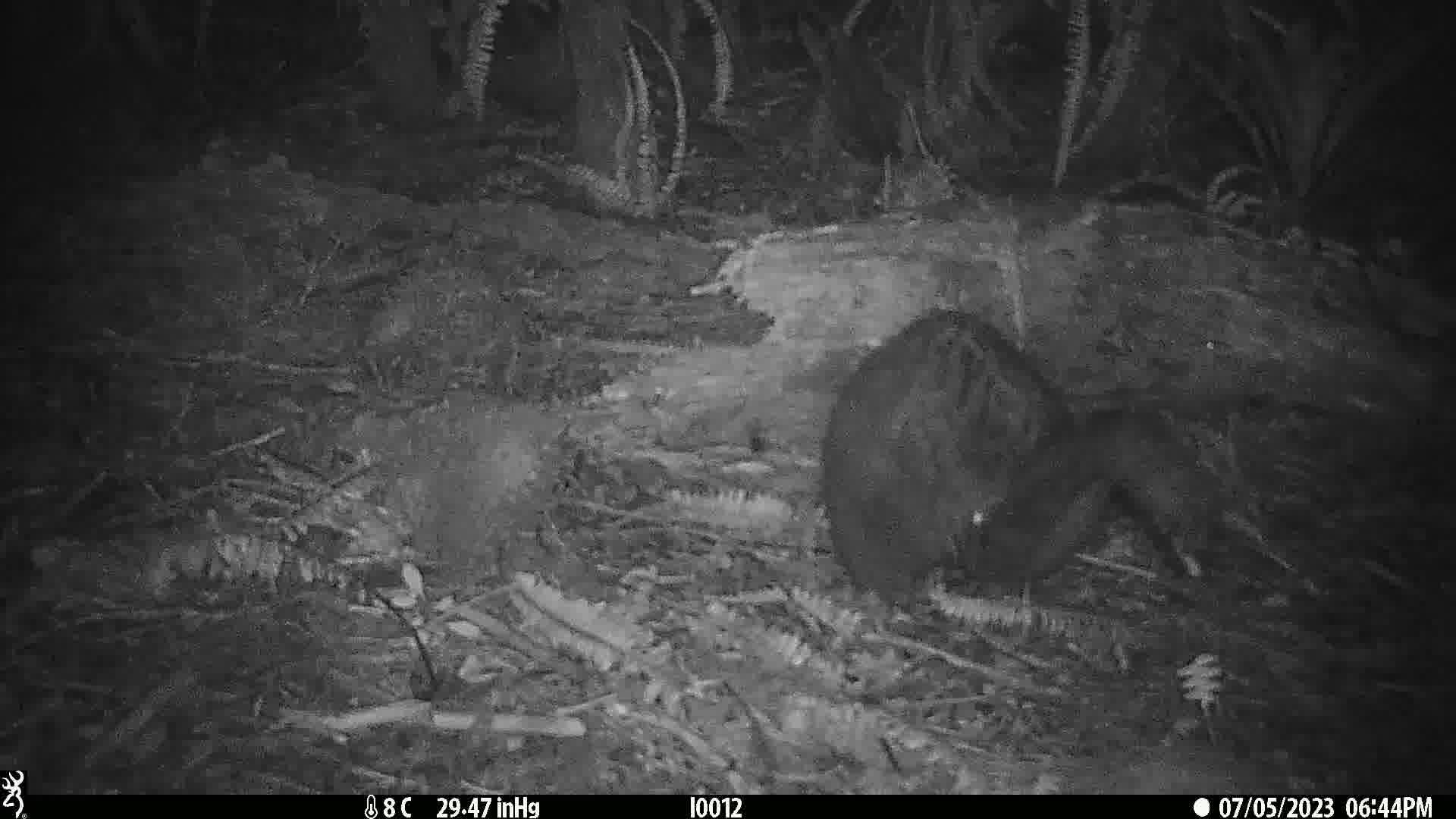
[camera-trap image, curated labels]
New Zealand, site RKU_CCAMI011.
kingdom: Animalia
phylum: Chordata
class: Mammalia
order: Diprotodontia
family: Phalangeridae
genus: Trichosurus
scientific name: Trichosurus vulpecula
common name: common brushtail possum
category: possum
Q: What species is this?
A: Possum (common brushtail possum) (Trichosurus vulpecula).